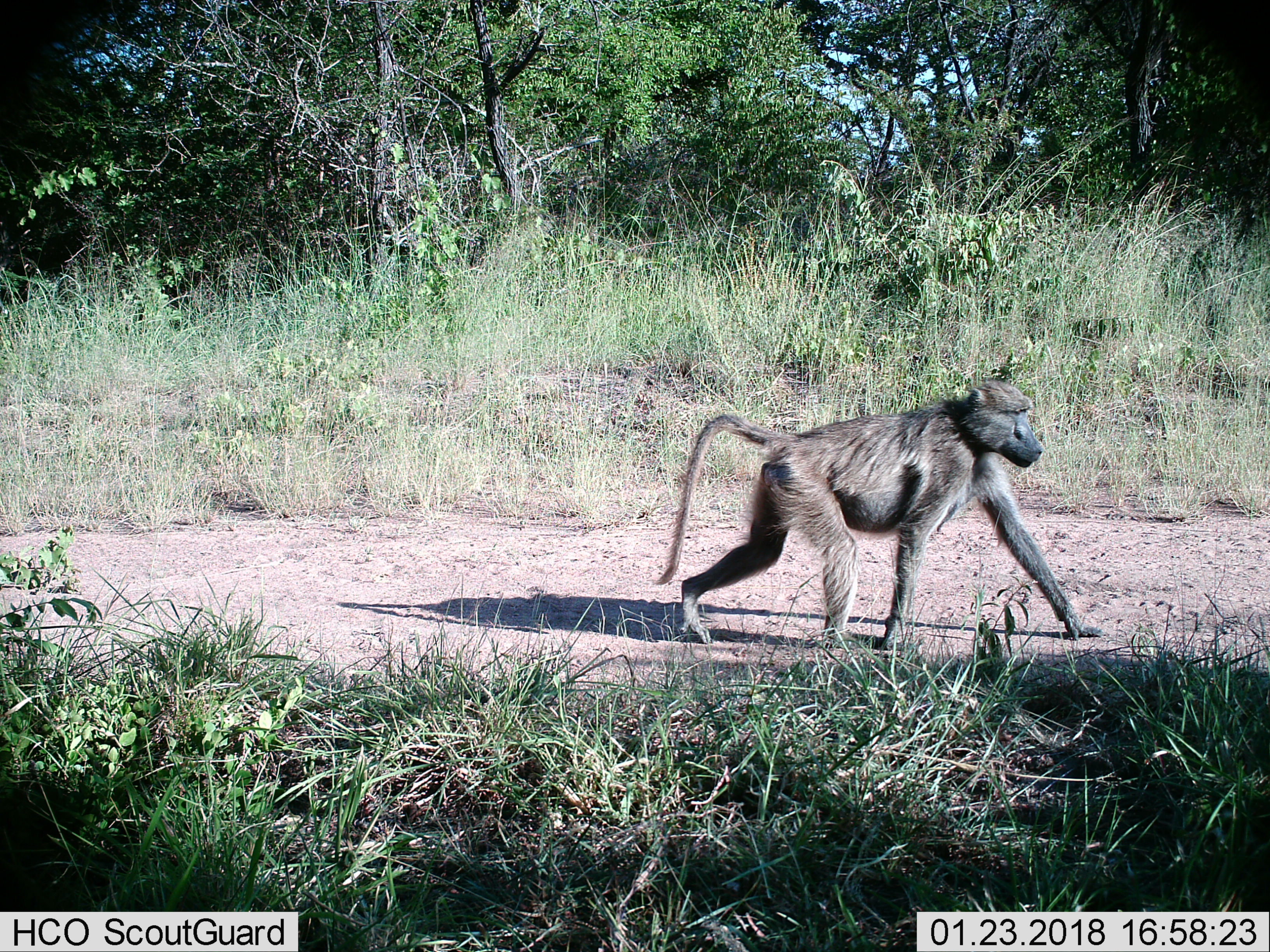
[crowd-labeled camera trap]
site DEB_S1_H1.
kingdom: Animalia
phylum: Chordata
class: Mammalia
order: Primates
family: Cercopithecidae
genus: Papio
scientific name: Papio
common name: baboon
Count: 1.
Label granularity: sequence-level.